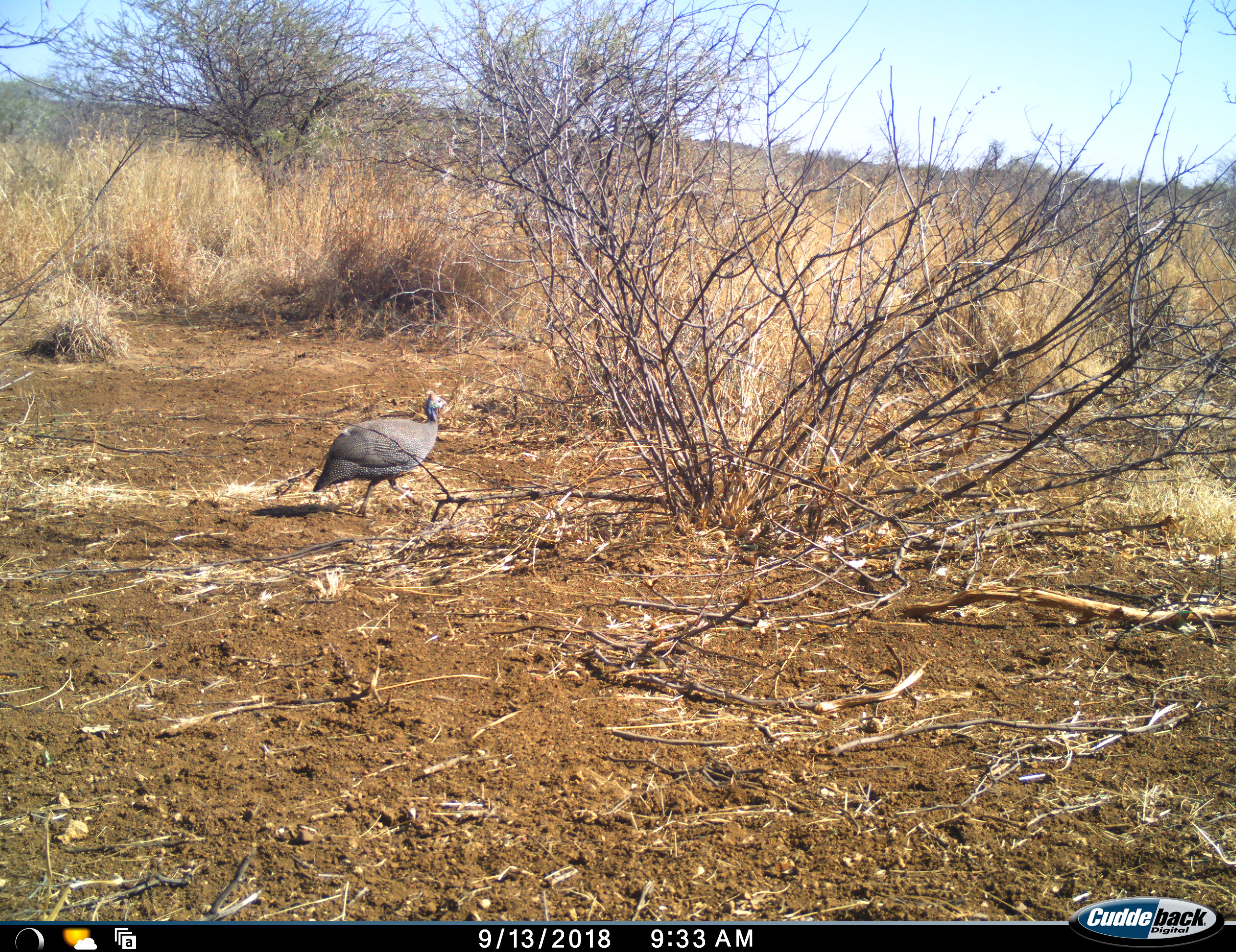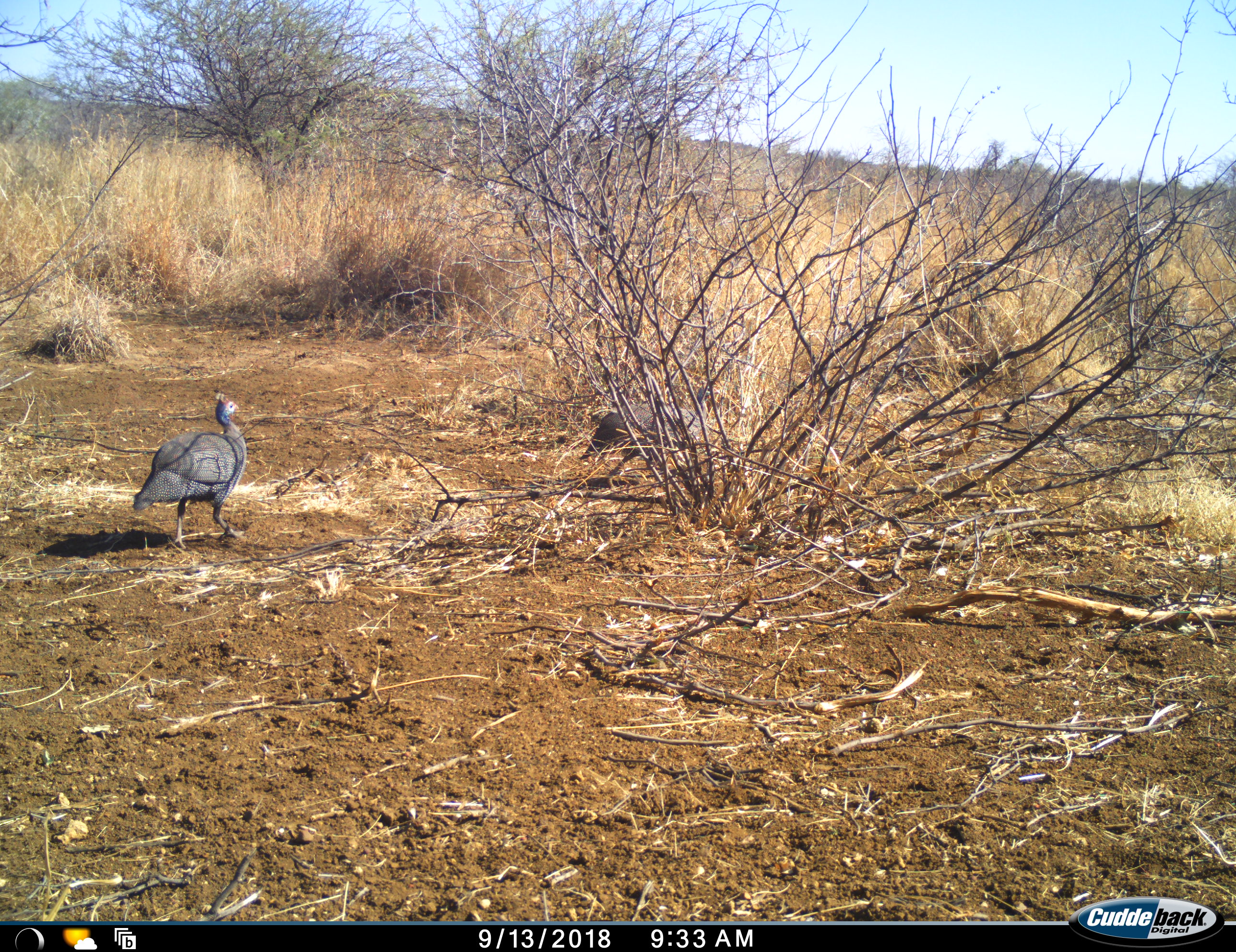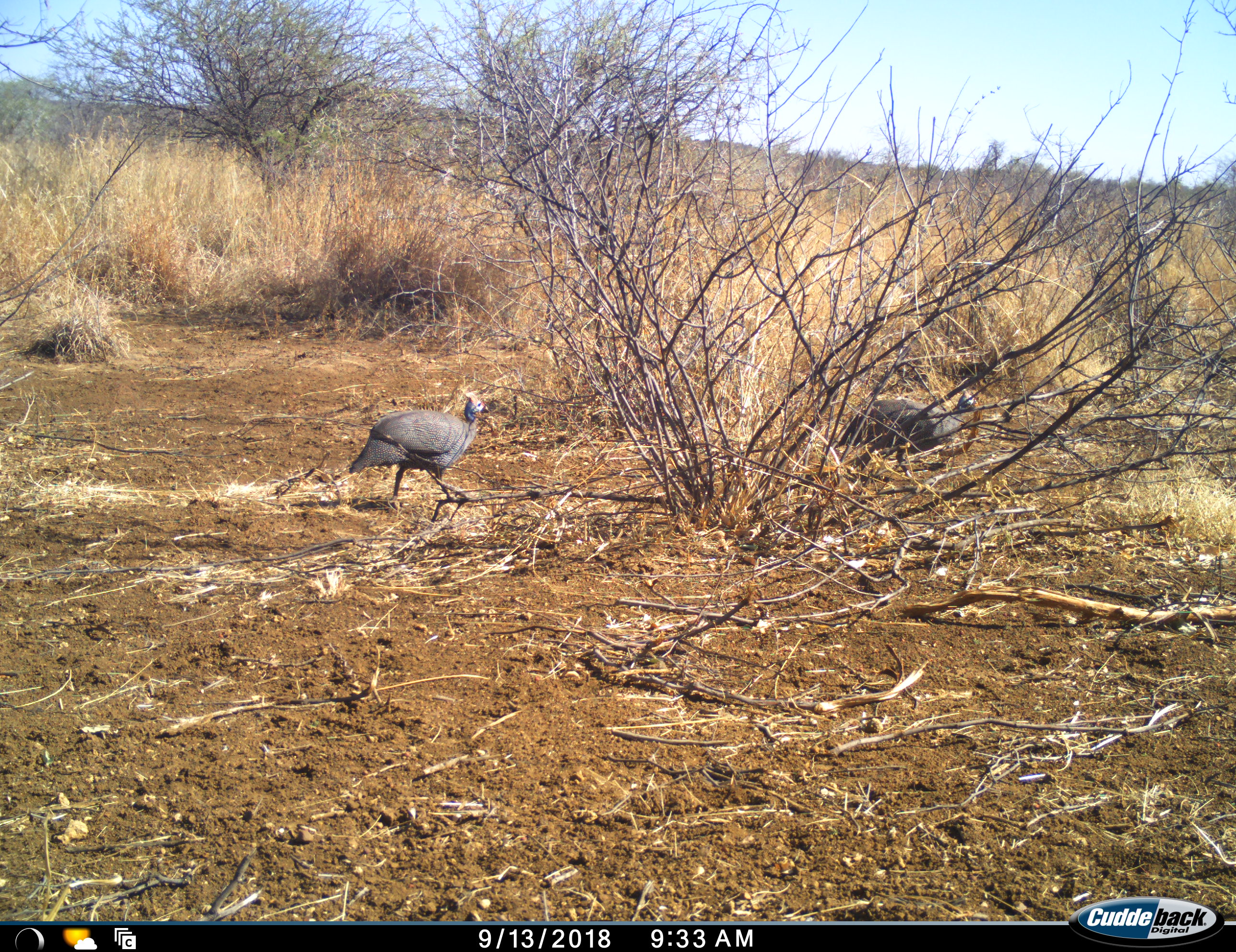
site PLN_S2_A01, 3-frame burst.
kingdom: Animalia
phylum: Chordata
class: Aves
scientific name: Aves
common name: bird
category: birdother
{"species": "birdother (bird) (Aves)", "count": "2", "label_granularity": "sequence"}